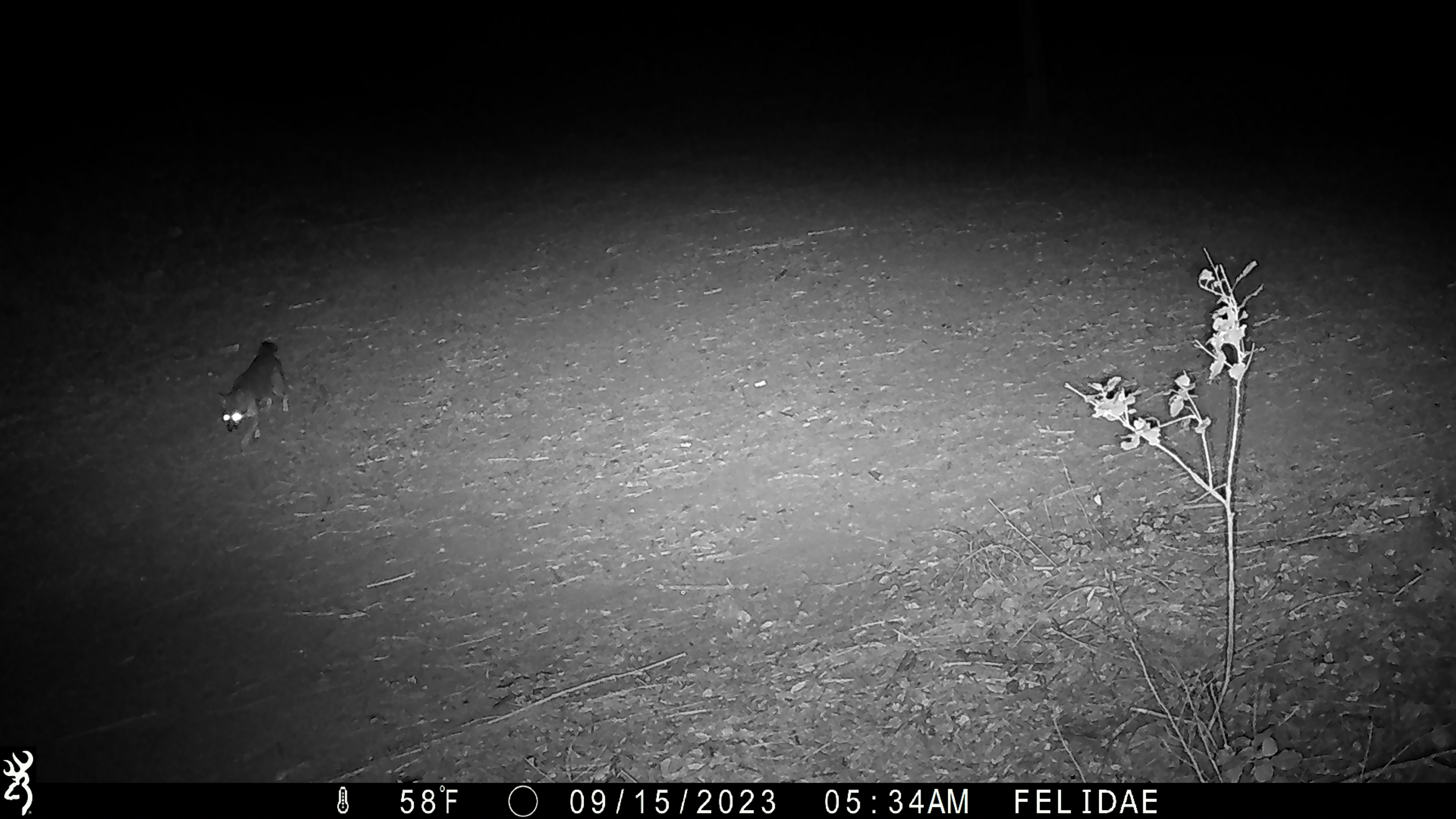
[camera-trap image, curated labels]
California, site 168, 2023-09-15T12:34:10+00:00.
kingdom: Animalia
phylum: Chordata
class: Mammalia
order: Carnivora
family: Canidae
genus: Urocyon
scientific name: Urocyon cinereoargenteus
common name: gray fox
Gray fox (Urocyon cinereoargenteus).